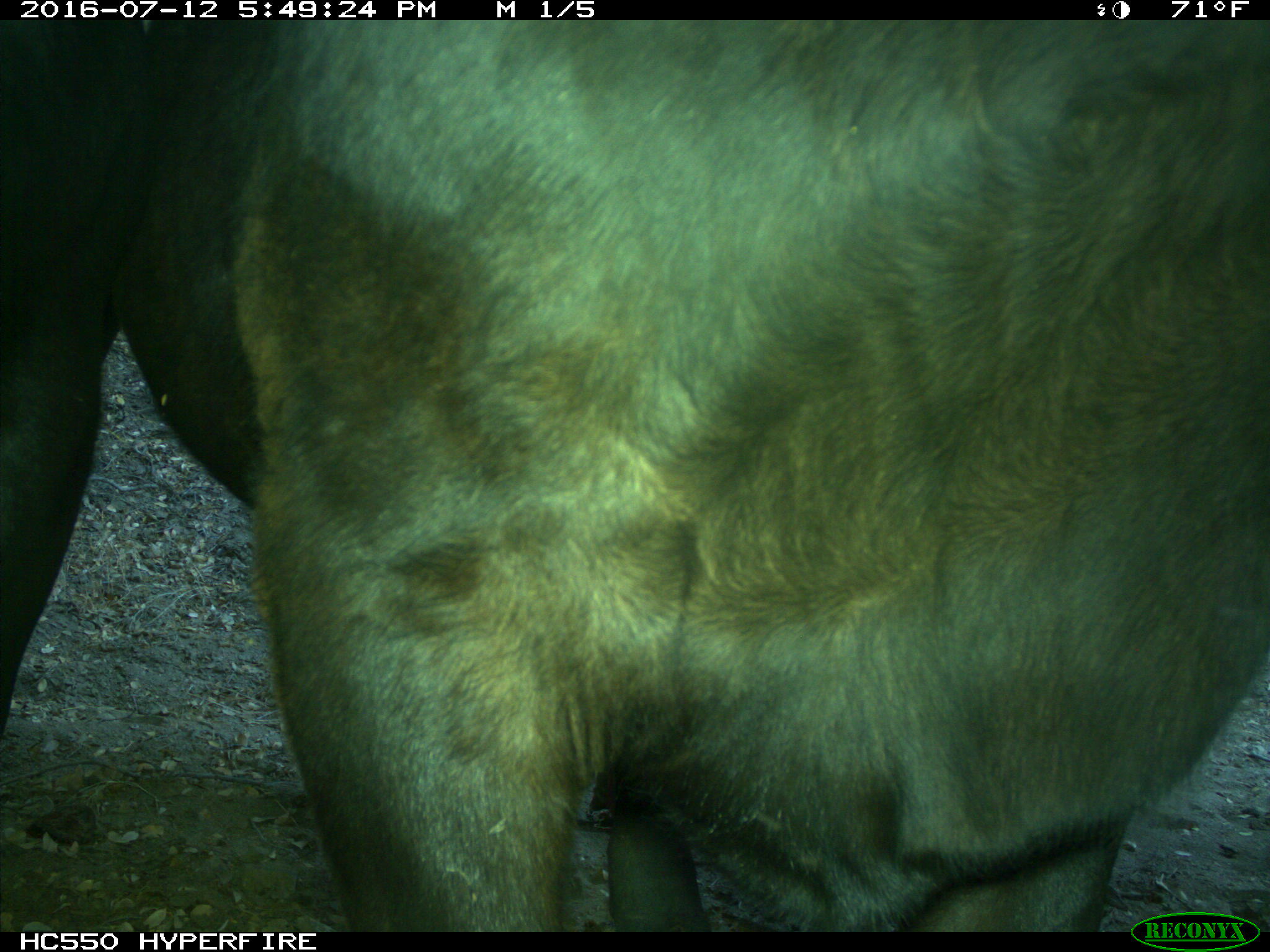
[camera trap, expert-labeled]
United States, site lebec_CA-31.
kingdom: Animalia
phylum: Chordata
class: Mammalia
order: Artiodactyla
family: Bovidae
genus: Bos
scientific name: Bos taurus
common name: domestic cow